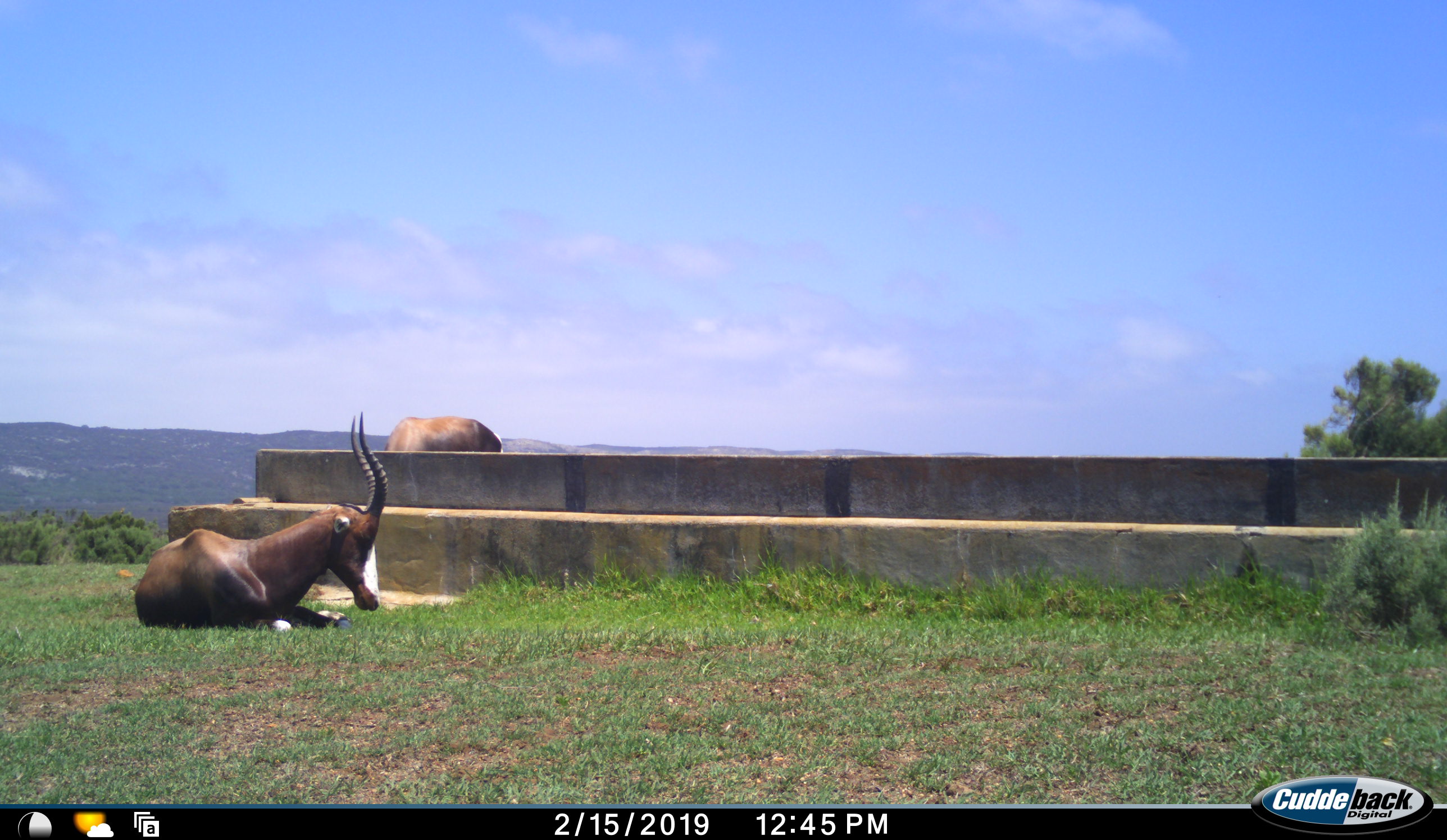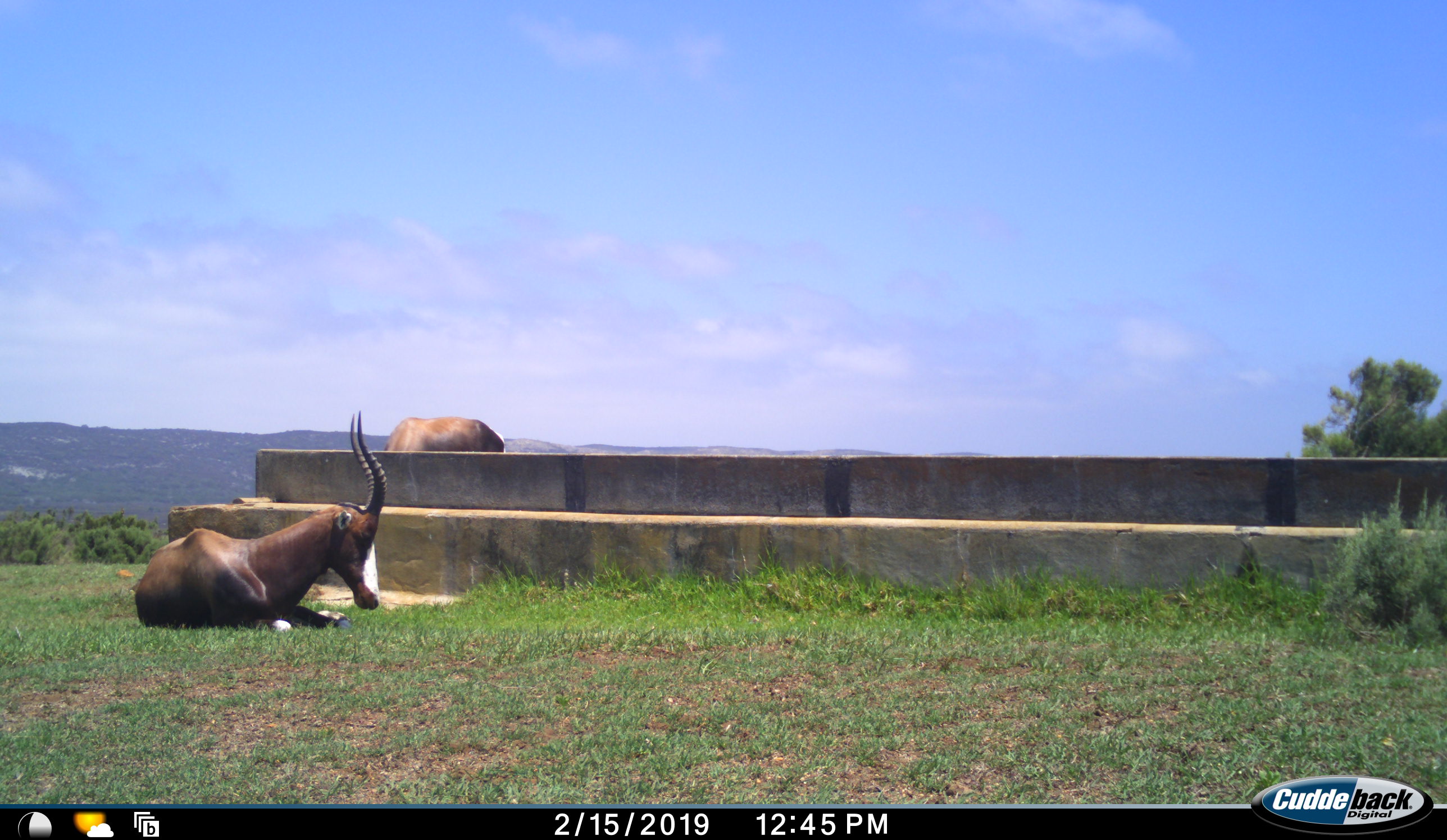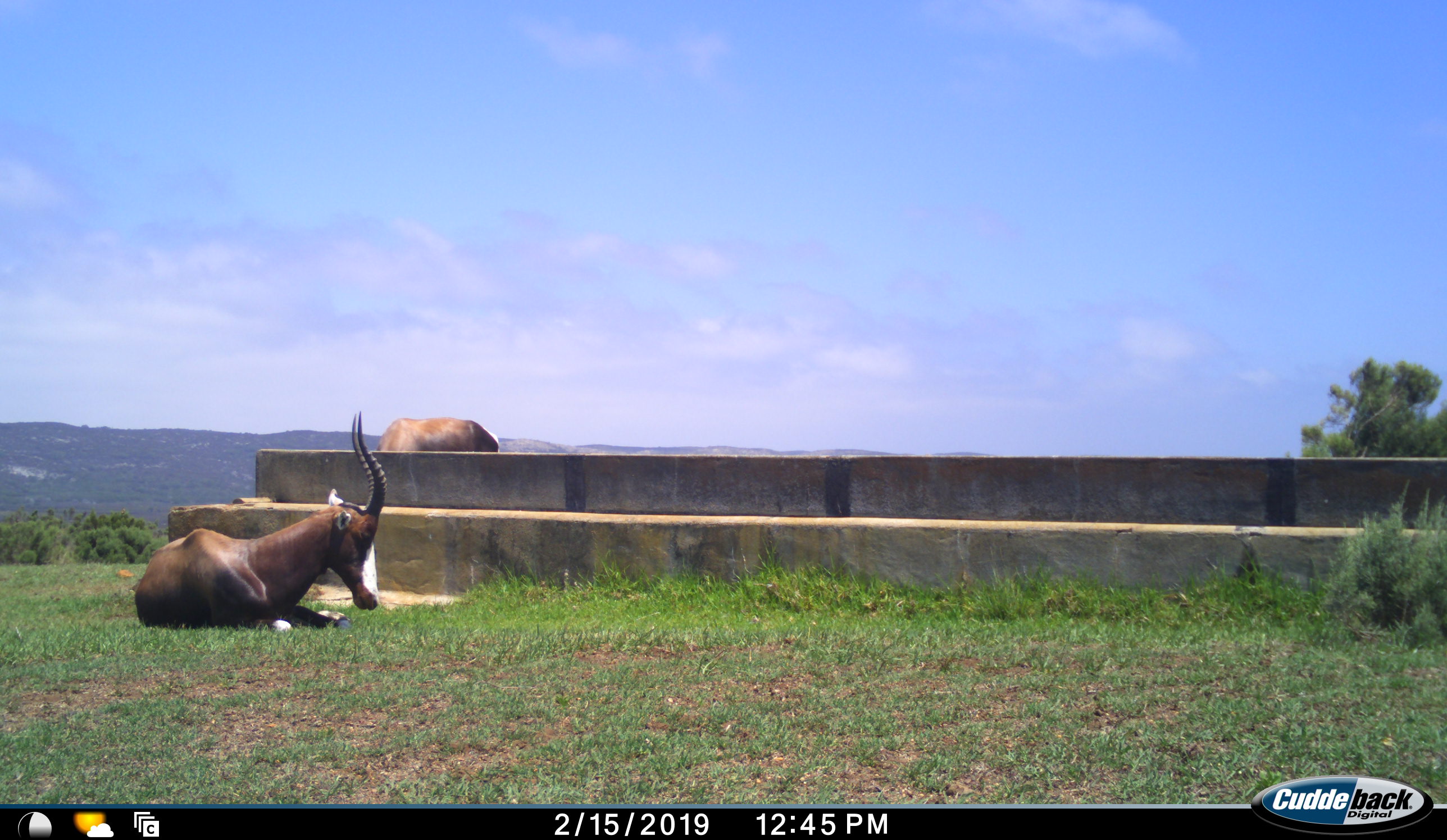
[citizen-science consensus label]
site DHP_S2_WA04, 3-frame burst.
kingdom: Animalia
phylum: Chordata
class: Mammalia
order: Artiodactyla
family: Bovidae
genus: Damaliscus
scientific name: Damaliscus pygargus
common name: bontebok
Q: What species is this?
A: Bontebok (Damaliscus pygargus).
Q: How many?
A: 2.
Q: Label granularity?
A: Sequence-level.